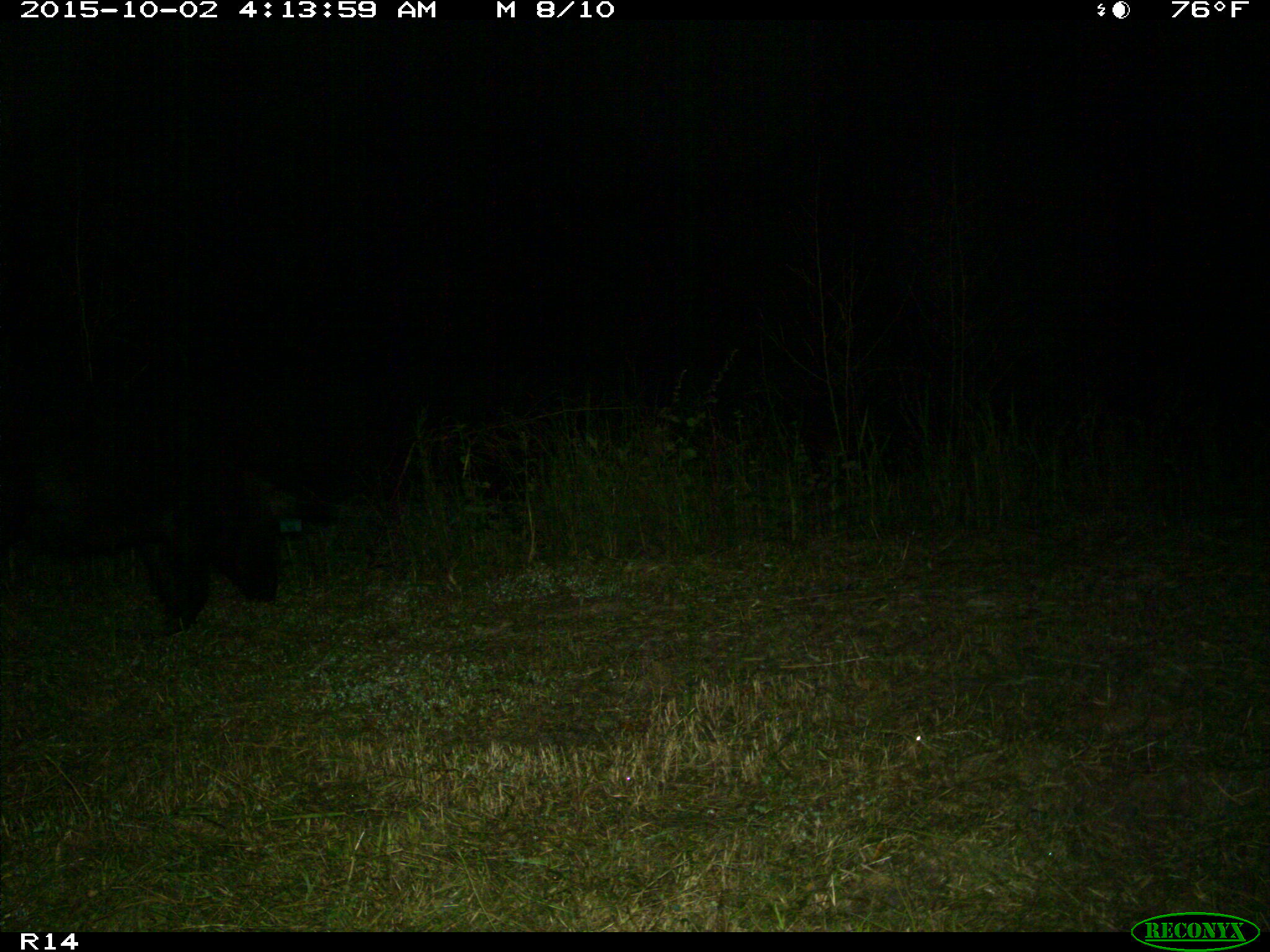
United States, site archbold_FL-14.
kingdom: Animalia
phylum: Chordata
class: Mammalia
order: Artiodactyla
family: Suidae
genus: Sus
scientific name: Sus scrofa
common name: wild boar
Sus scrofa (wild boar).